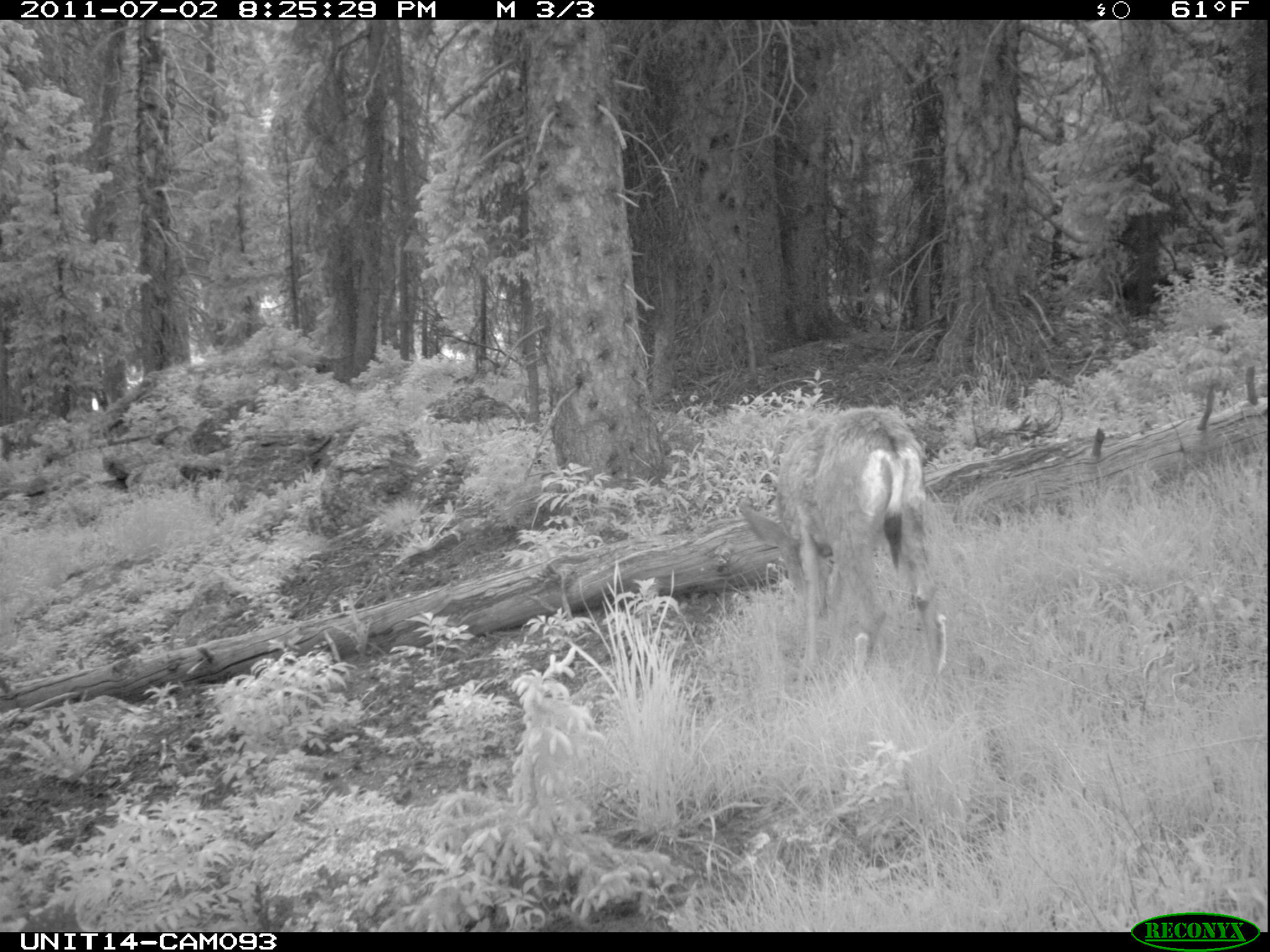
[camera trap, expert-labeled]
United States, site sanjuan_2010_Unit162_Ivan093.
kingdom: Animalia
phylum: Chordata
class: Mammalia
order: Artiodactyla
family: Cervidae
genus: Odocoileus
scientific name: Odocoileus hemionus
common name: mule deer